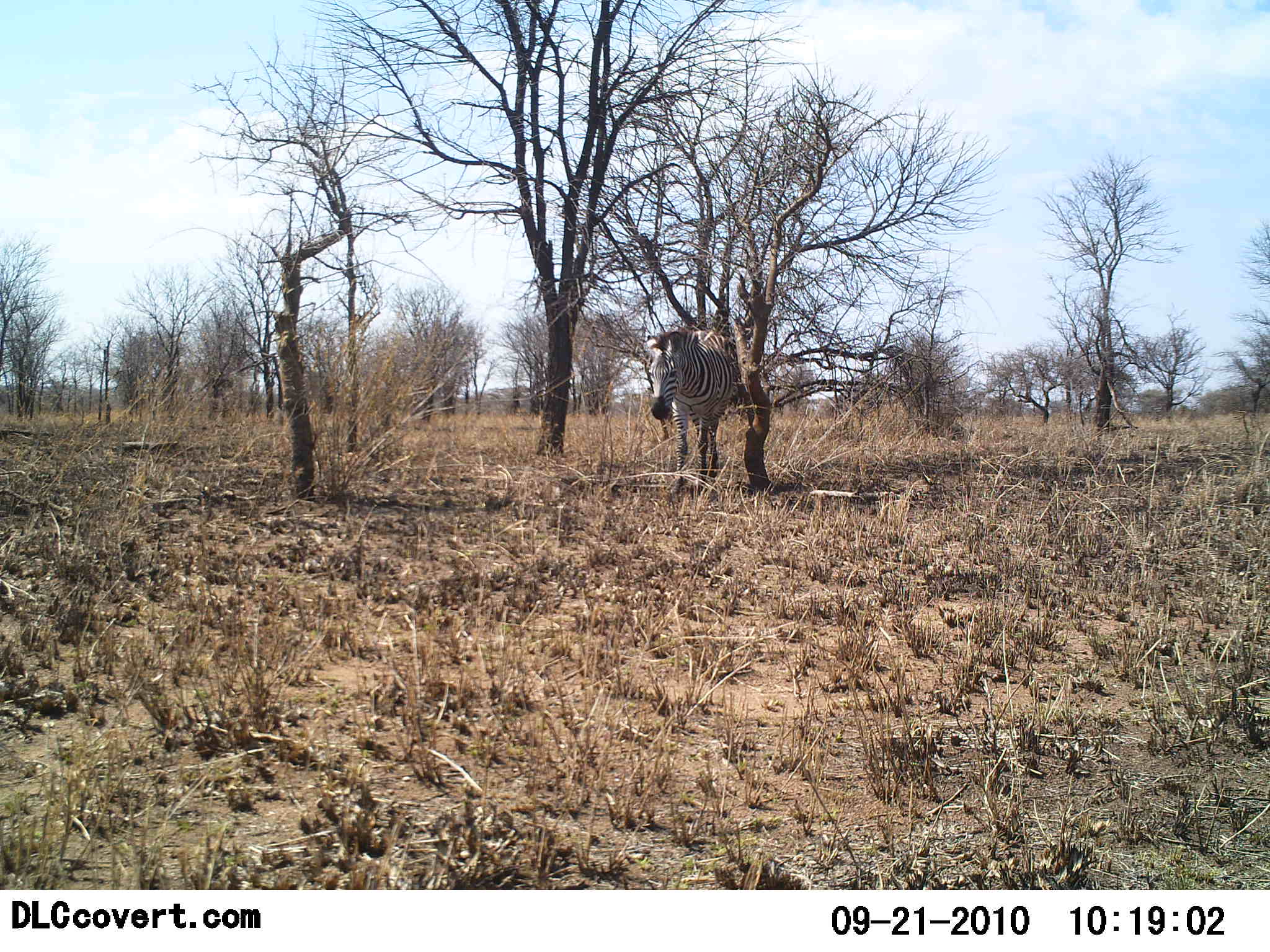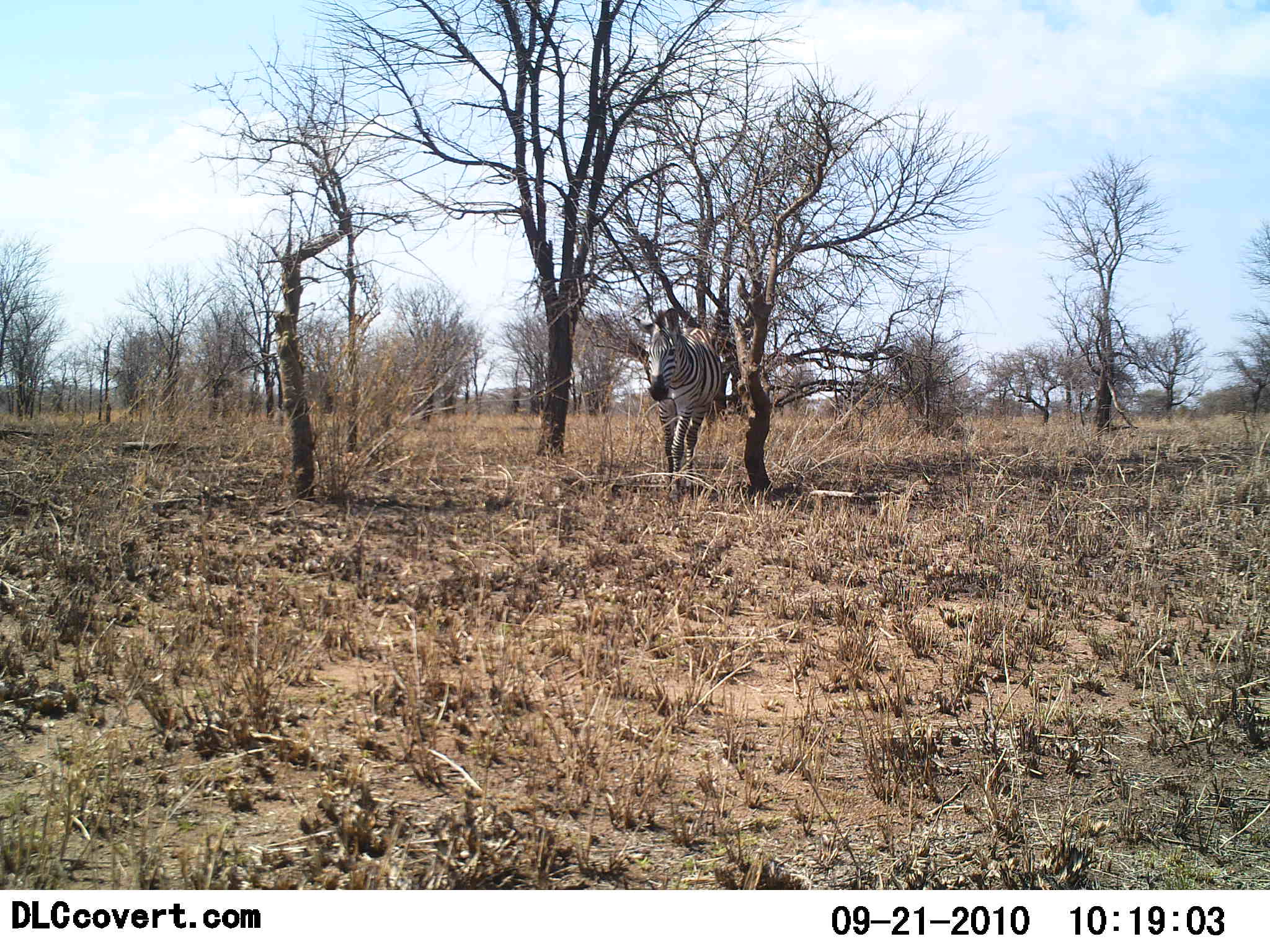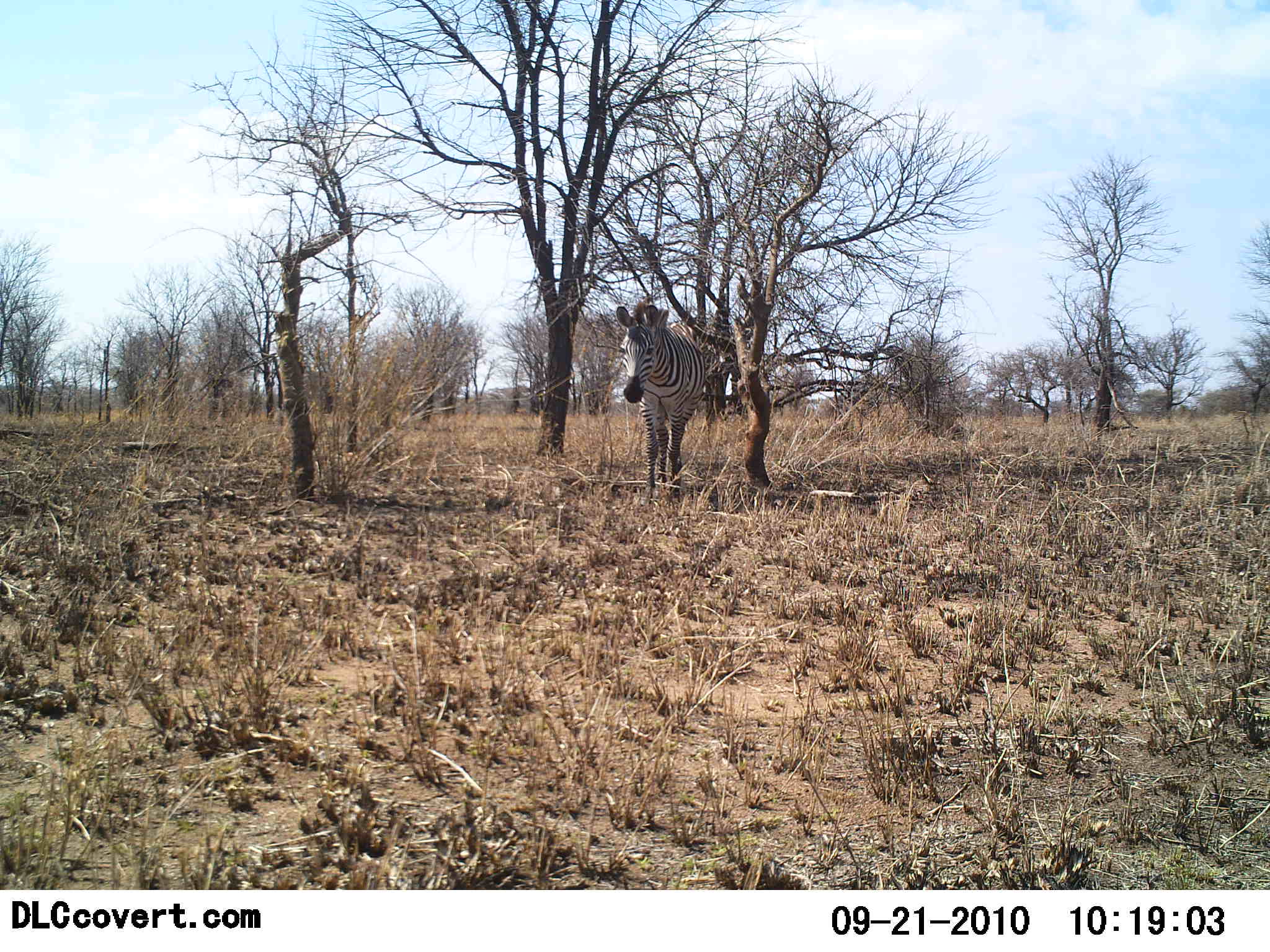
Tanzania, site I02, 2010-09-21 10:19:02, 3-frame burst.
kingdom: Animalia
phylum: Chordata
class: Mammalia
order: Perissodactyla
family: Equidae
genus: Equus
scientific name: Equus quagga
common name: plains zebra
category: zebra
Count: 1.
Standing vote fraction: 13%.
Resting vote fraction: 0%.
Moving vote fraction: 87%.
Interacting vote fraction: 0%.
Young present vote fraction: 0%.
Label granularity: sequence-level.